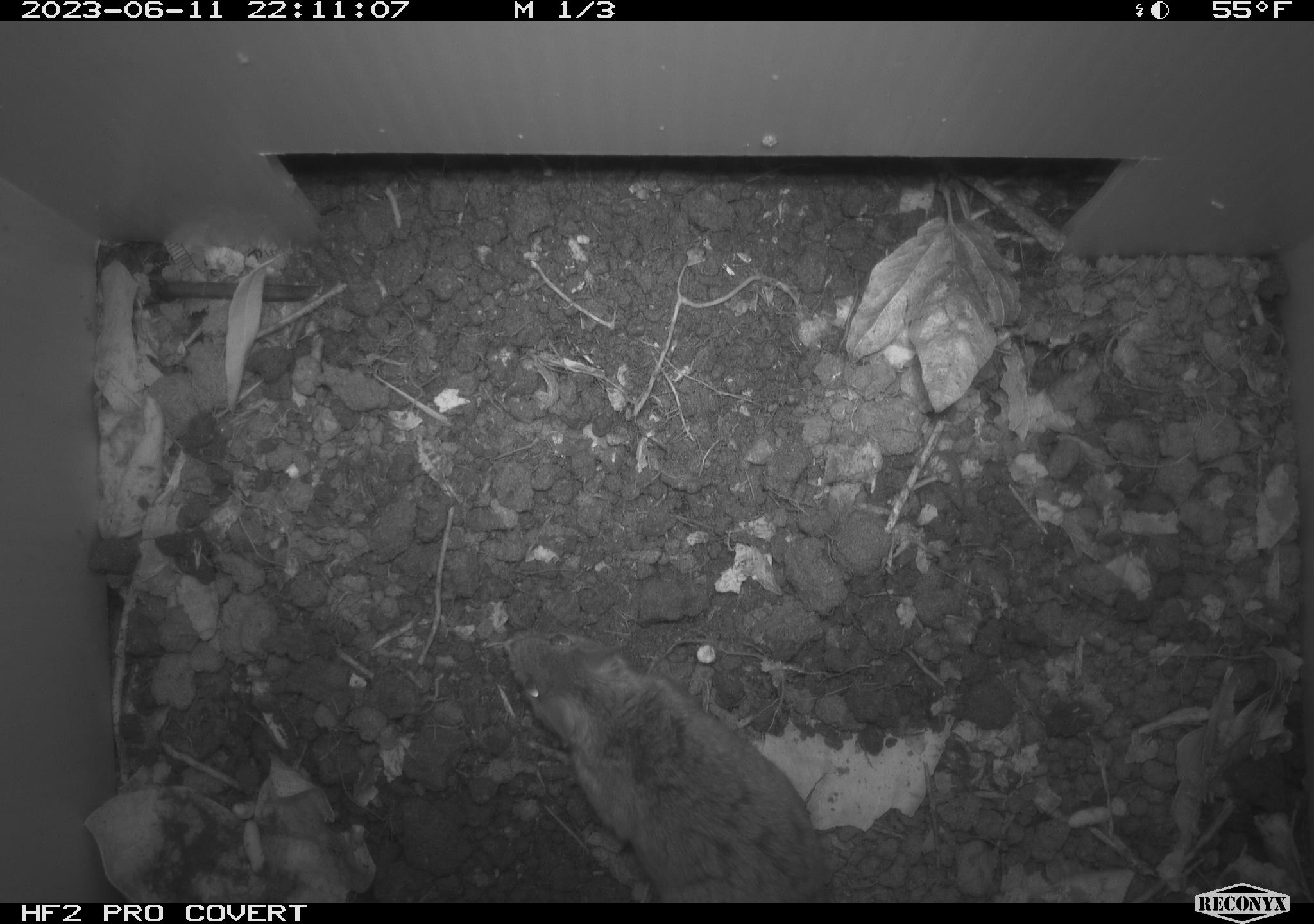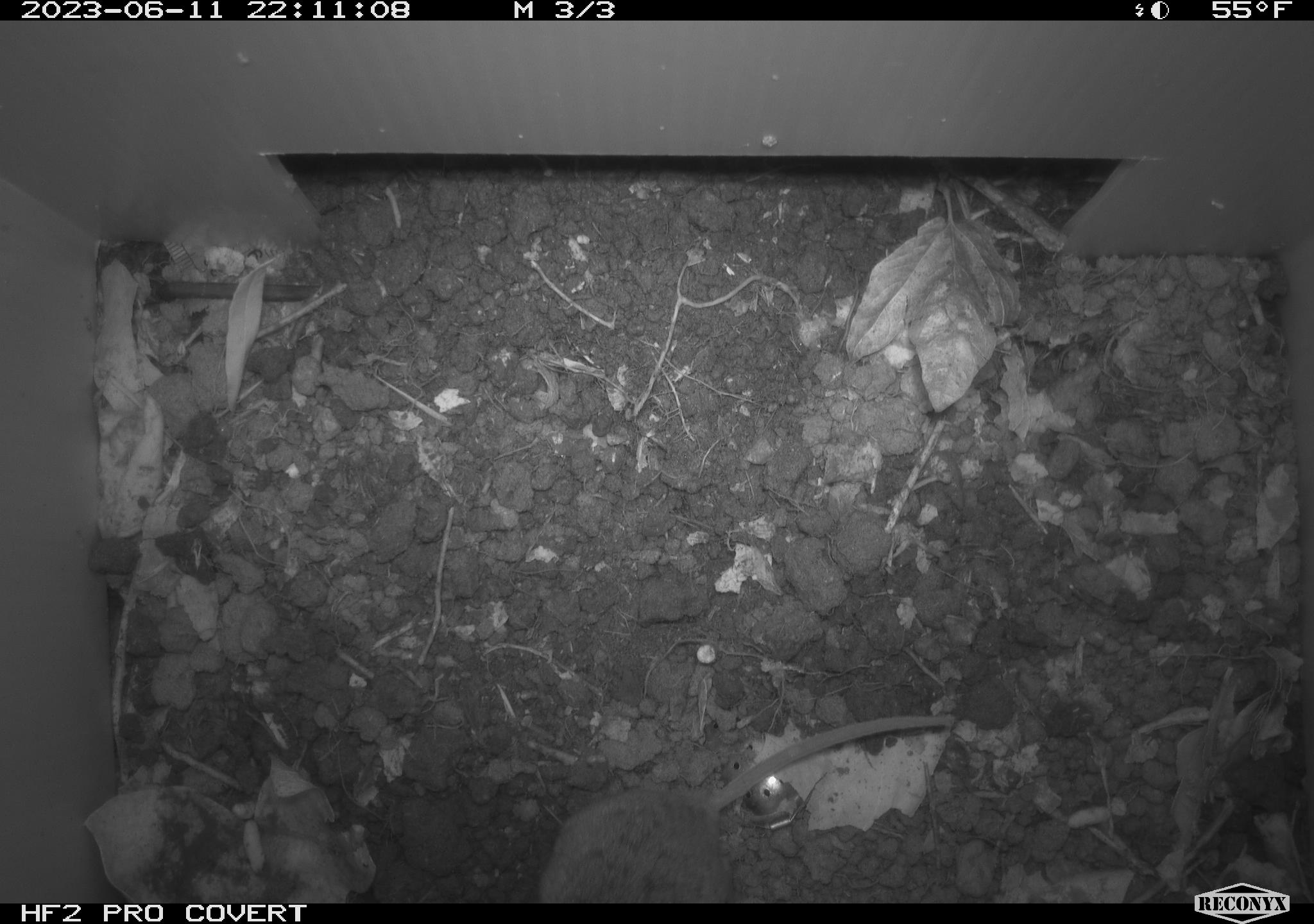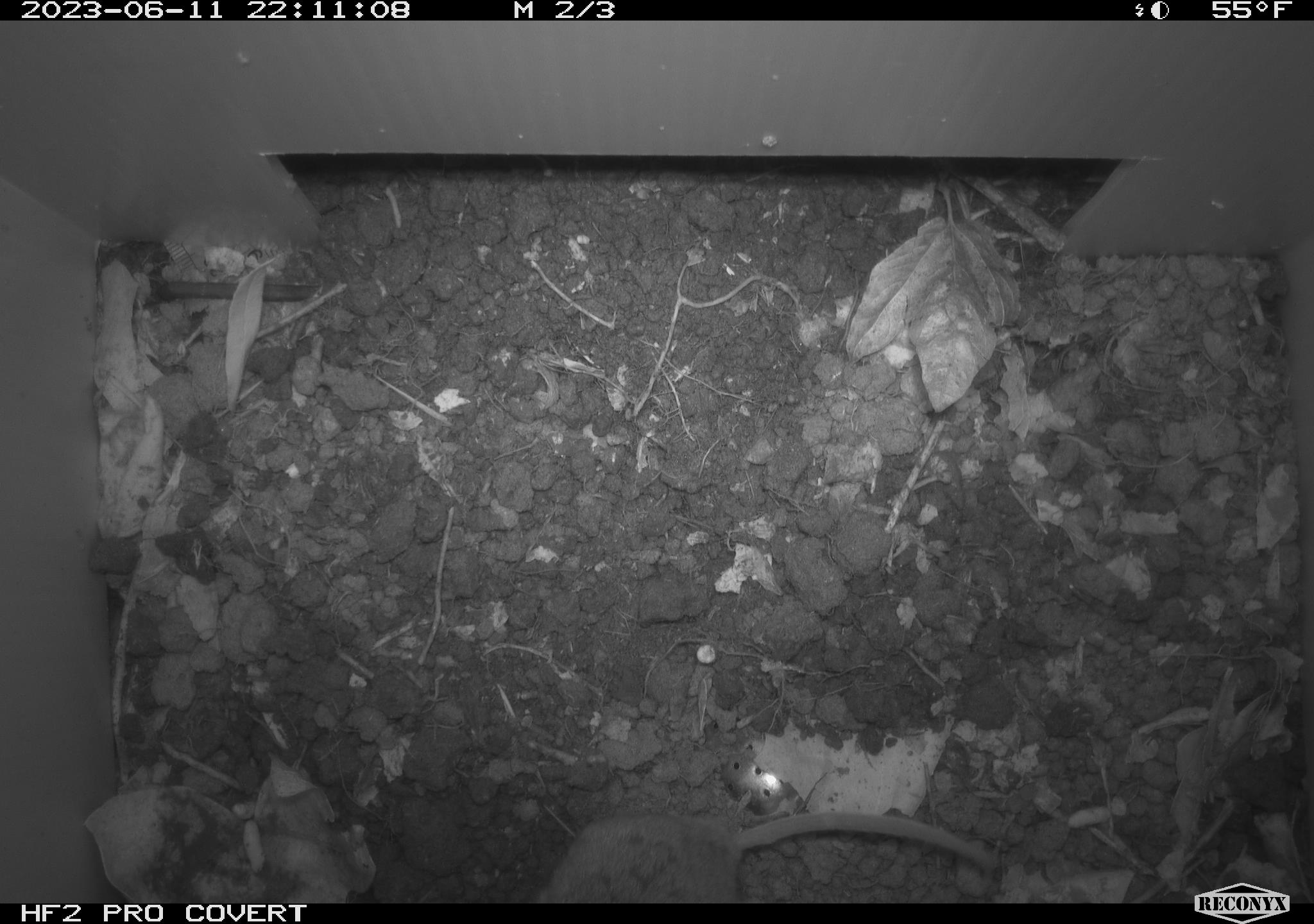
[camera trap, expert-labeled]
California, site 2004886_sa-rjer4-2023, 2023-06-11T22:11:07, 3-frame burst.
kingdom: Animalia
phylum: Chordata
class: Mammalia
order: Rodentia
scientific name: Rodentia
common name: mouse species